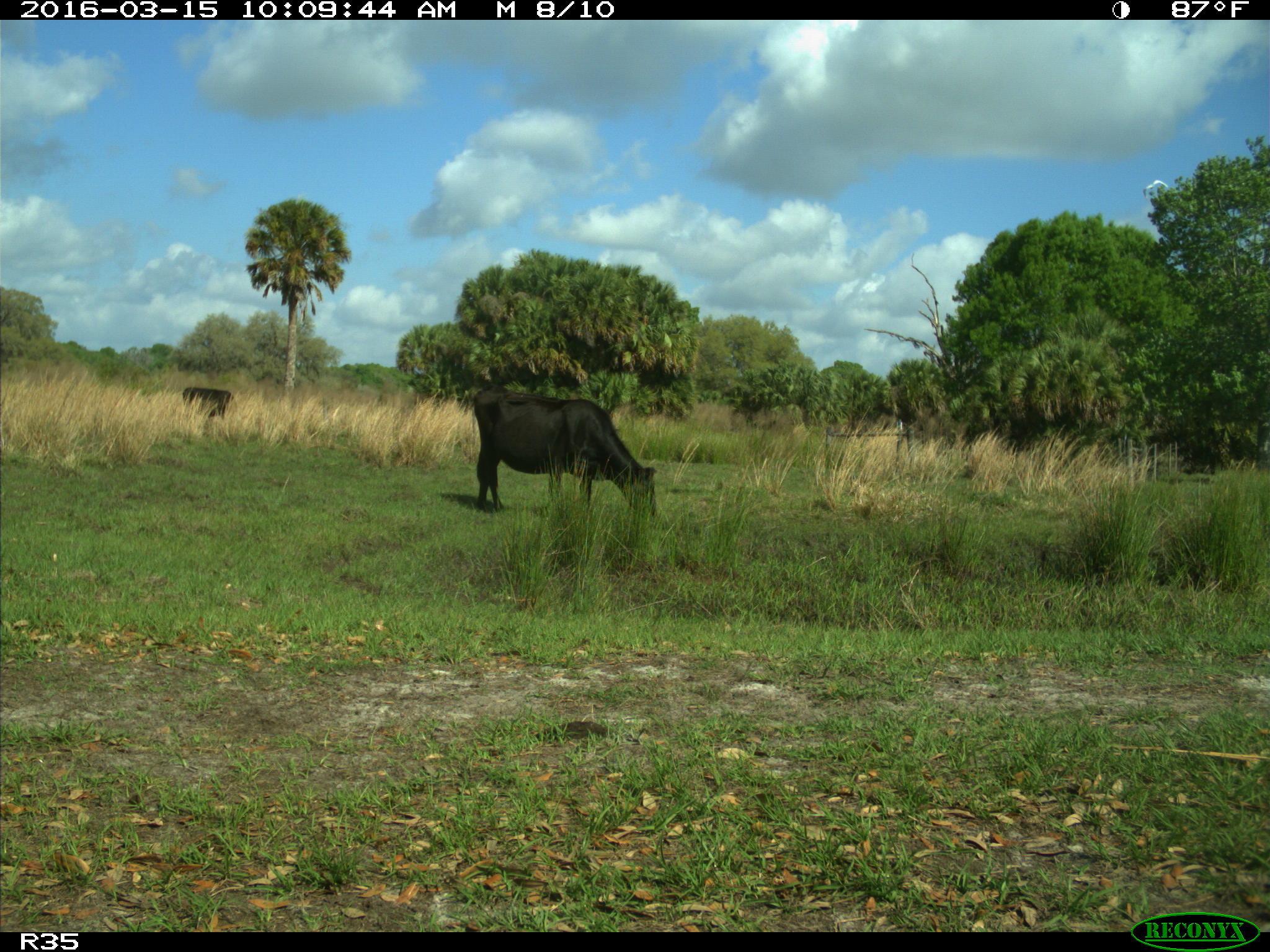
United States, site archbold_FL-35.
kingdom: Animalia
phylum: Chordata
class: Mammalia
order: Artiodactyla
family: Bovidae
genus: Bos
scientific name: Bos taurus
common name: domestic cow